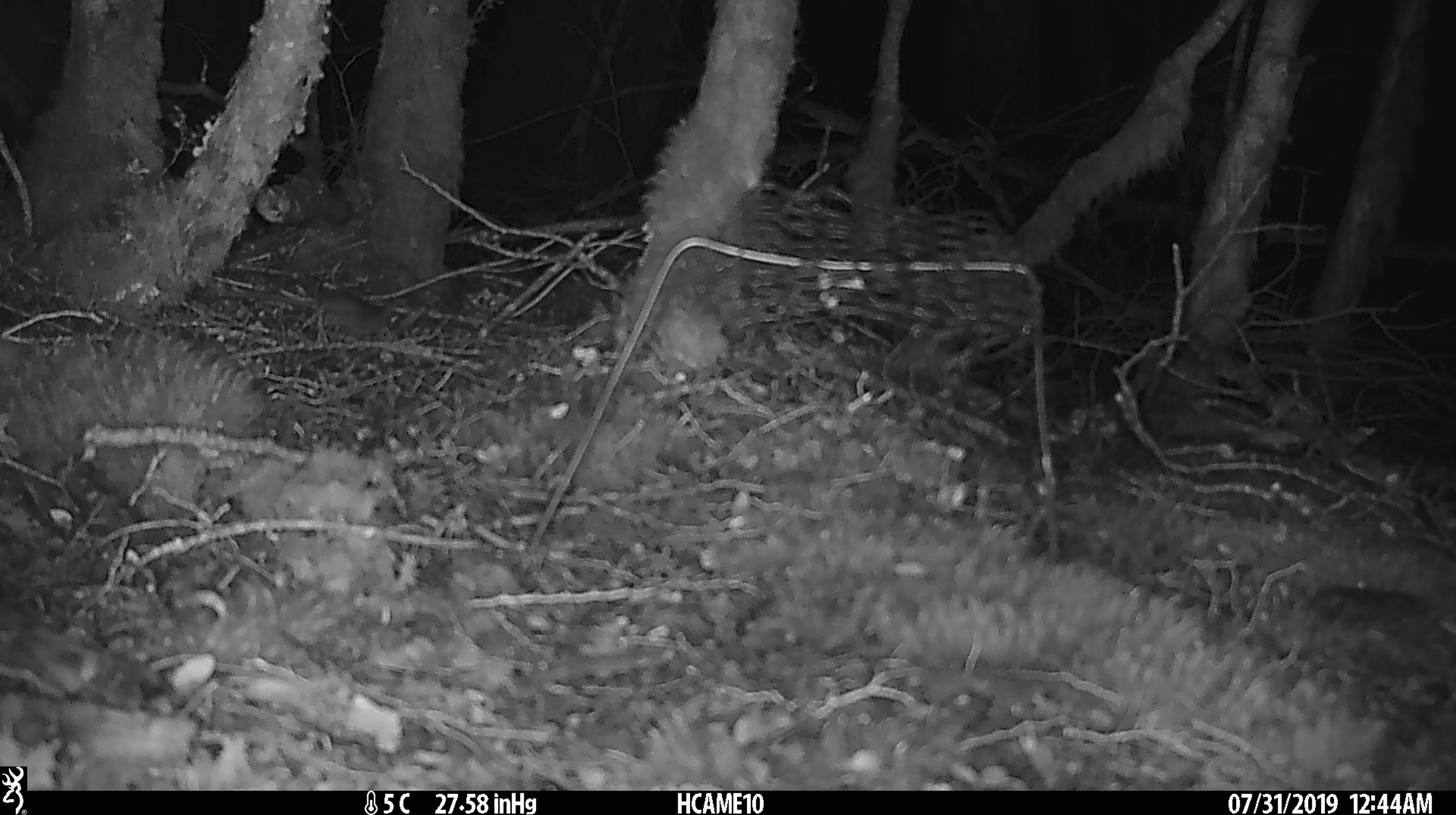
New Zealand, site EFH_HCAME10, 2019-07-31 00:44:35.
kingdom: Animalia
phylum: Chordata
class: Mammalia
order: Rodentia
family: Muridae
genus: Mus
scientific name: Mus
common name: mouse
Mouse (Mus).